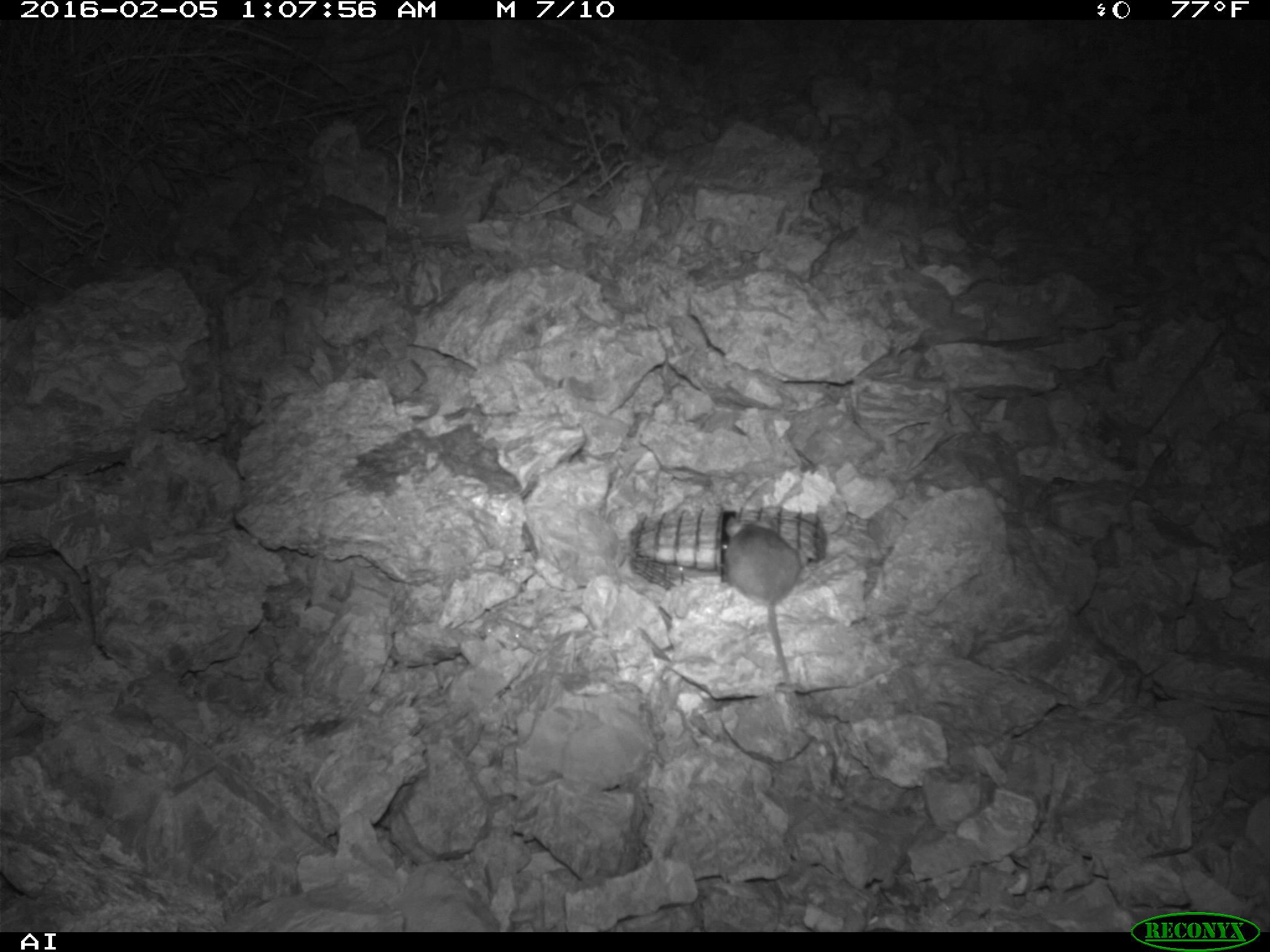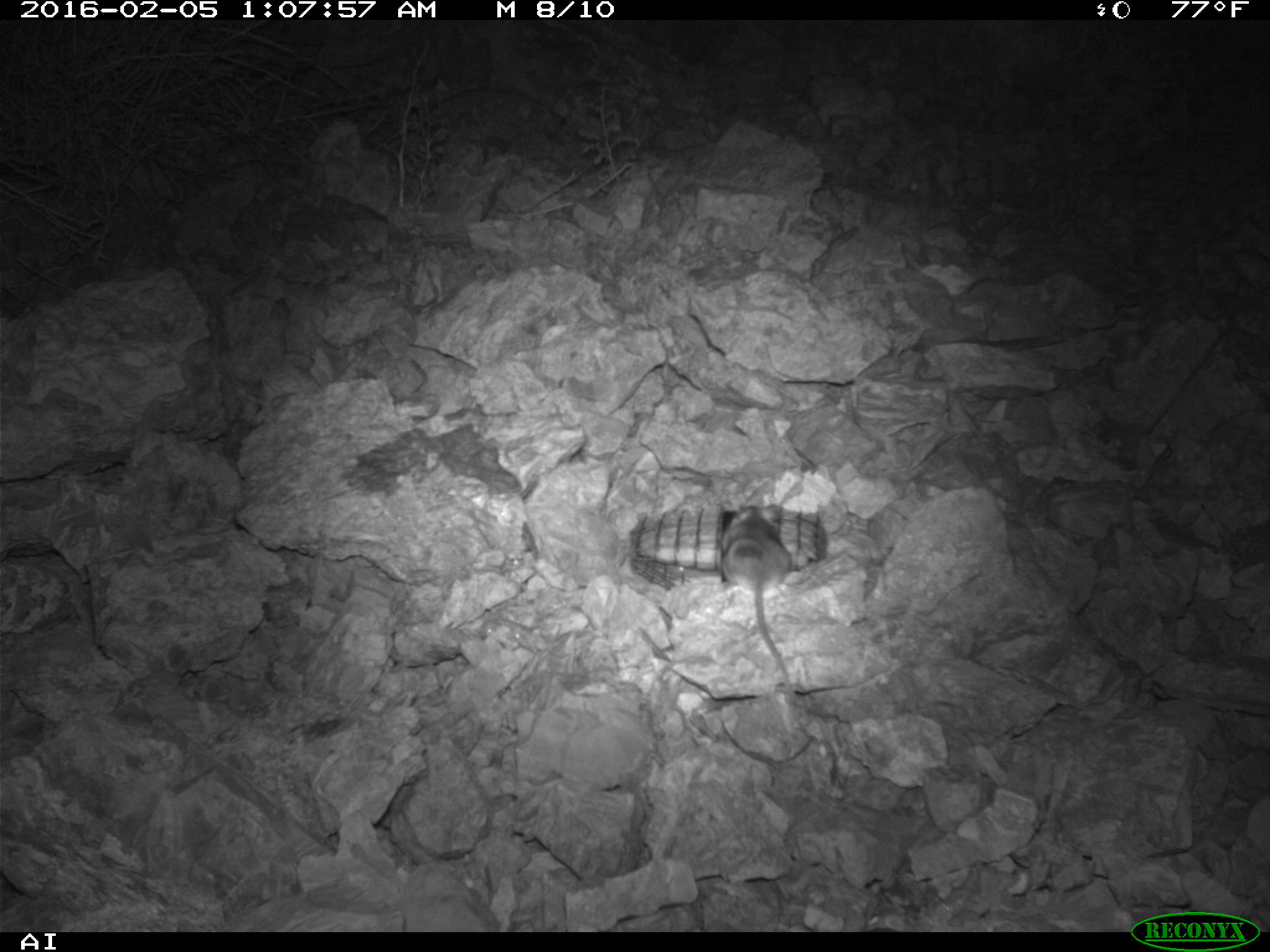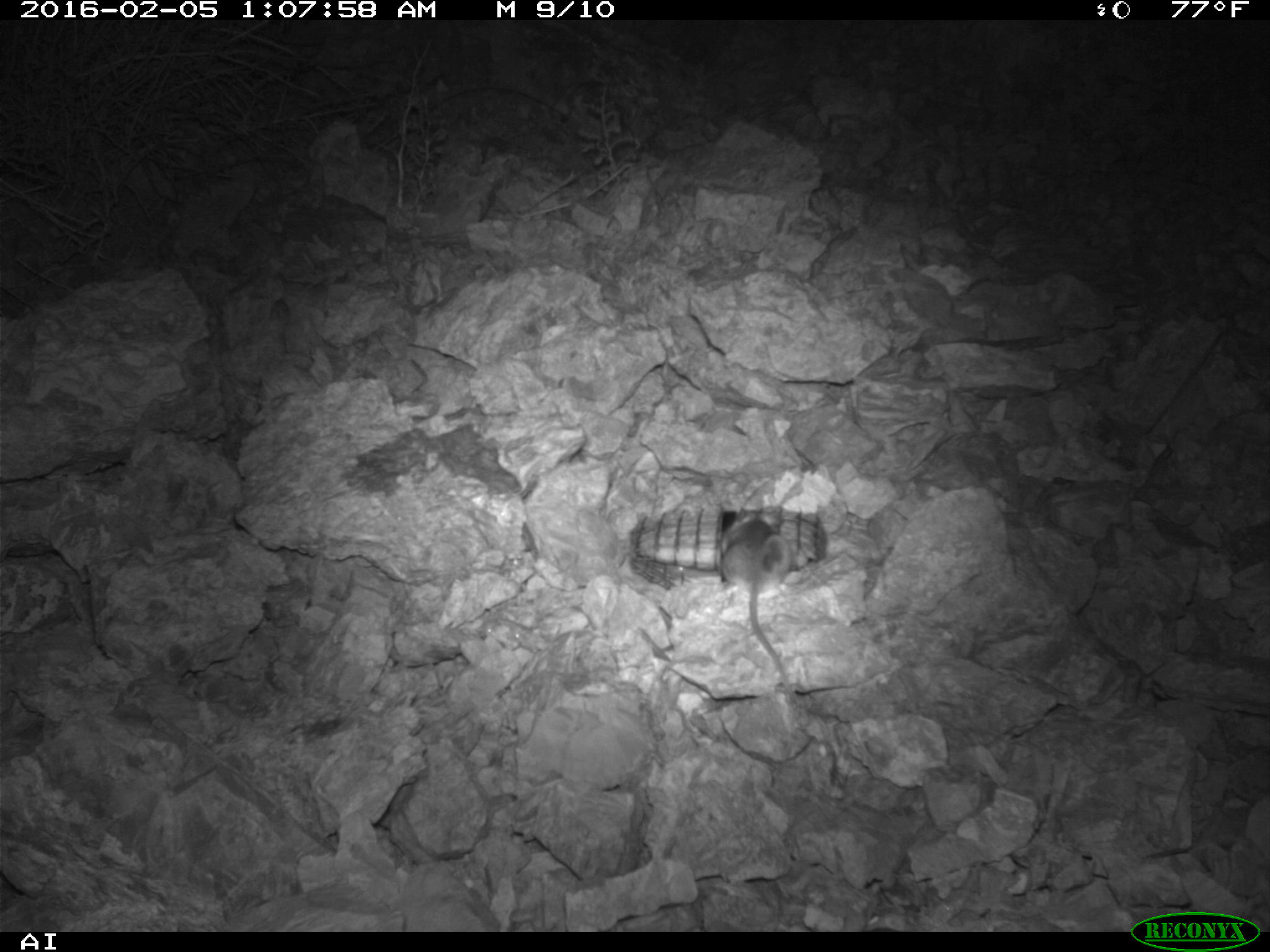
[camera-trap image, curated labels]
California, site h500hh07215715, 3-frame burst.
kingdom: Animalia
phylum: Chordata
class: Mammalia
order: Rodentia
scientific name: Rodentia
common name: rodent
Rodent (Rodentia).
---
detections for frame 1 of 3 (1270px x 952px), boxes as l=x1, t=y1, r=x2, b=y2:
rodent: l=722, t=514, r=801, b=694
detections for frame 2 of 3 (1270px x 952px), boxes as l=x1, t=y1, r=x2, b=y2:
rodent: l=722, t=501, r=799, b=711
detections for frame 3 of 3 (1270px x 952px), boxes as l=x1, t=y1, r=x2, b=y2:
rodent: l=719, t=508, r=790, b=689